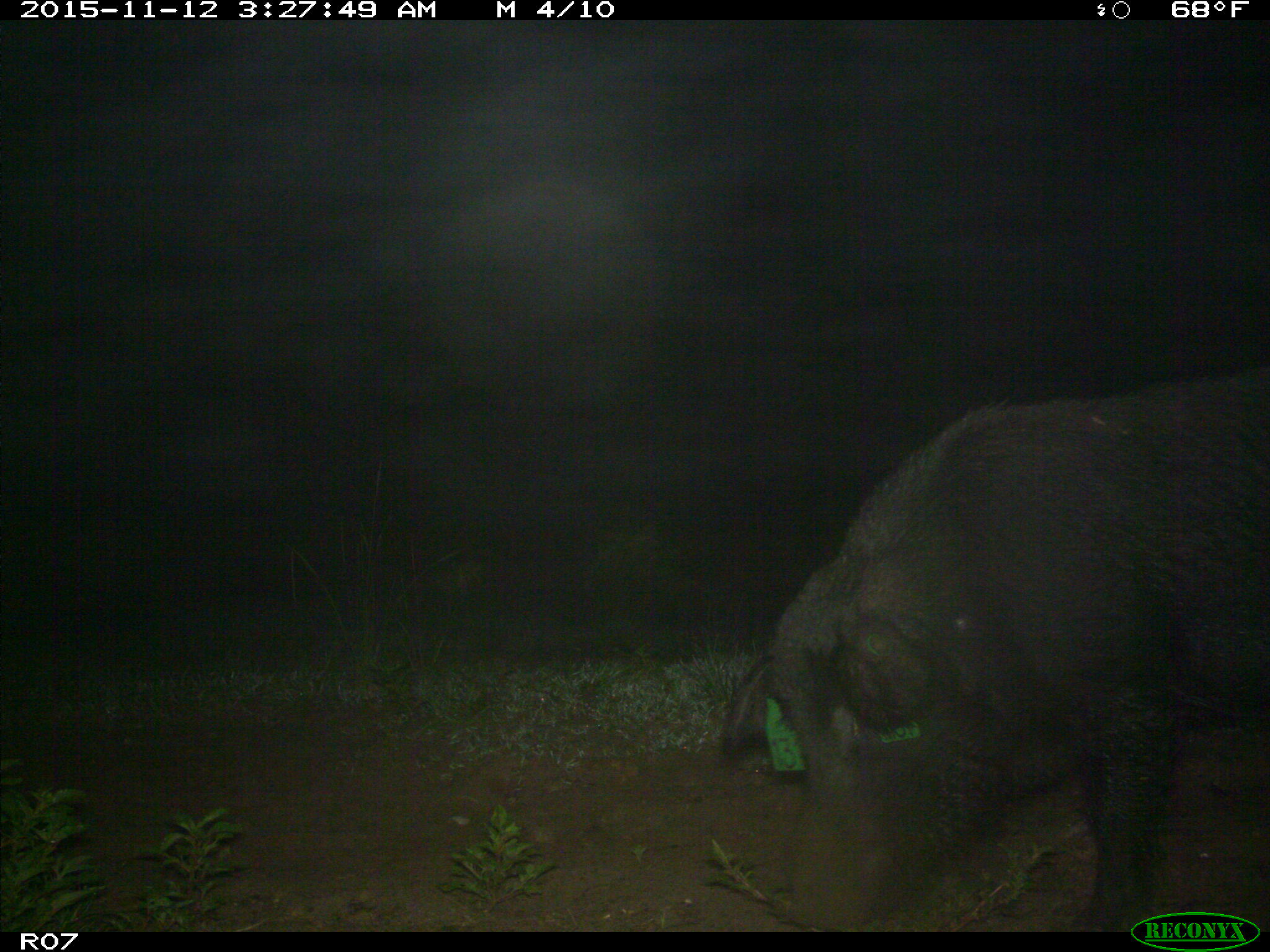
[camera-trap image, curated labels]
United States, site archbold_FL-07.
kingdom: Animalia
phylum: Chordata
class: Mammalia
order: Artiodactyla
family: Suidae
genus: Sus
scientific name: Sus scrofa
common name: wild boar